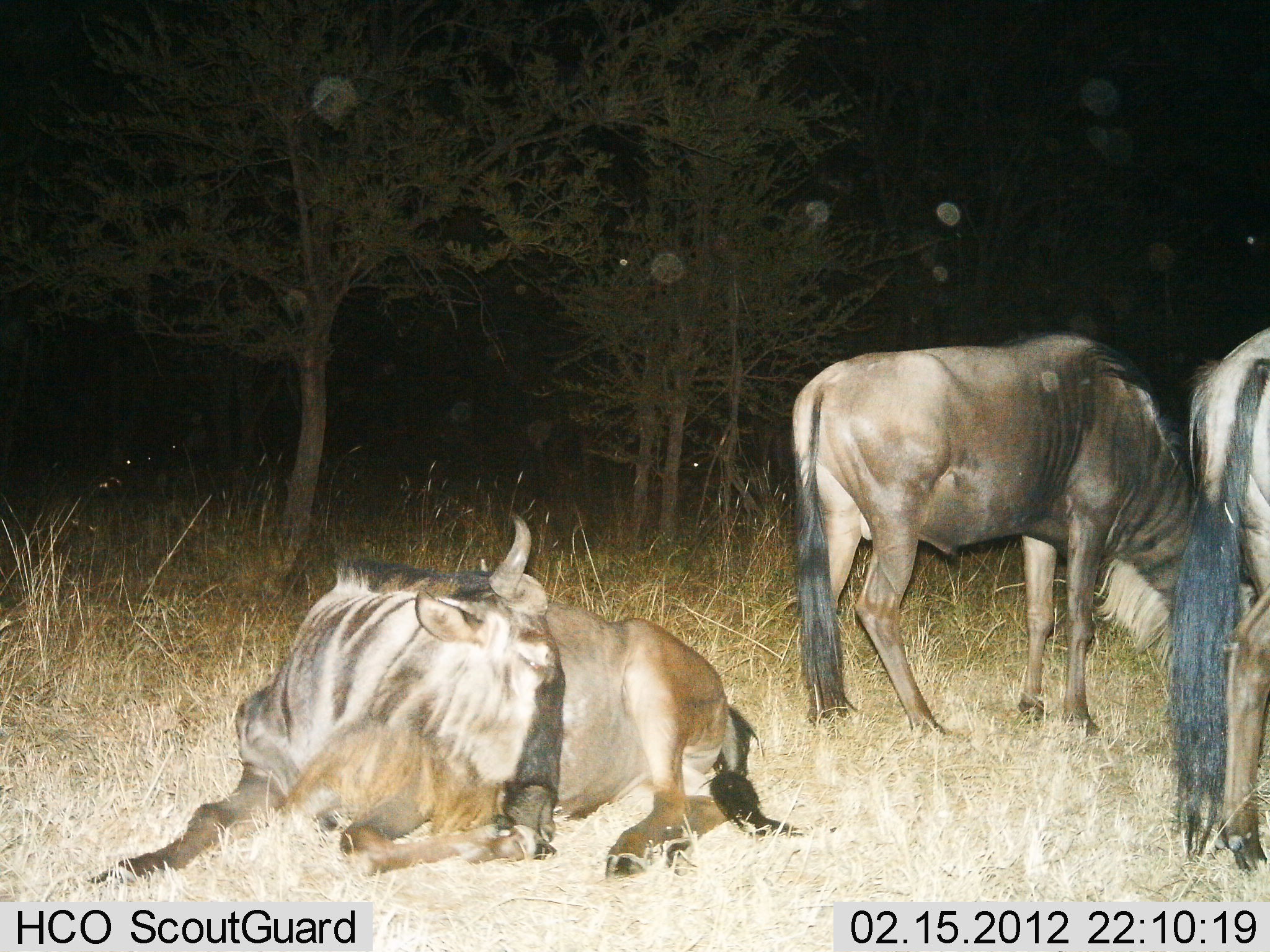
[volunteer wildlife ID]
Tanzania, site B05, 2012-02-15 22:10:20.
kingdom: Animalia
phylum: Chordata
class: Mammalia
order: Artiodactyla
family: Bovidae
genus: Connochaetes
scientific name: Connochaetes taurinus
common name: blue wildebeest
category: wildebeest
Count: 3.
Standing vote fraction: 85%.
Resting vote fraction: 90%.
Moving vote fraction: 5%.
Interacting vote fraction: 10%.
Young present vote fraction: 5%.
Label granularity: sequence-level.